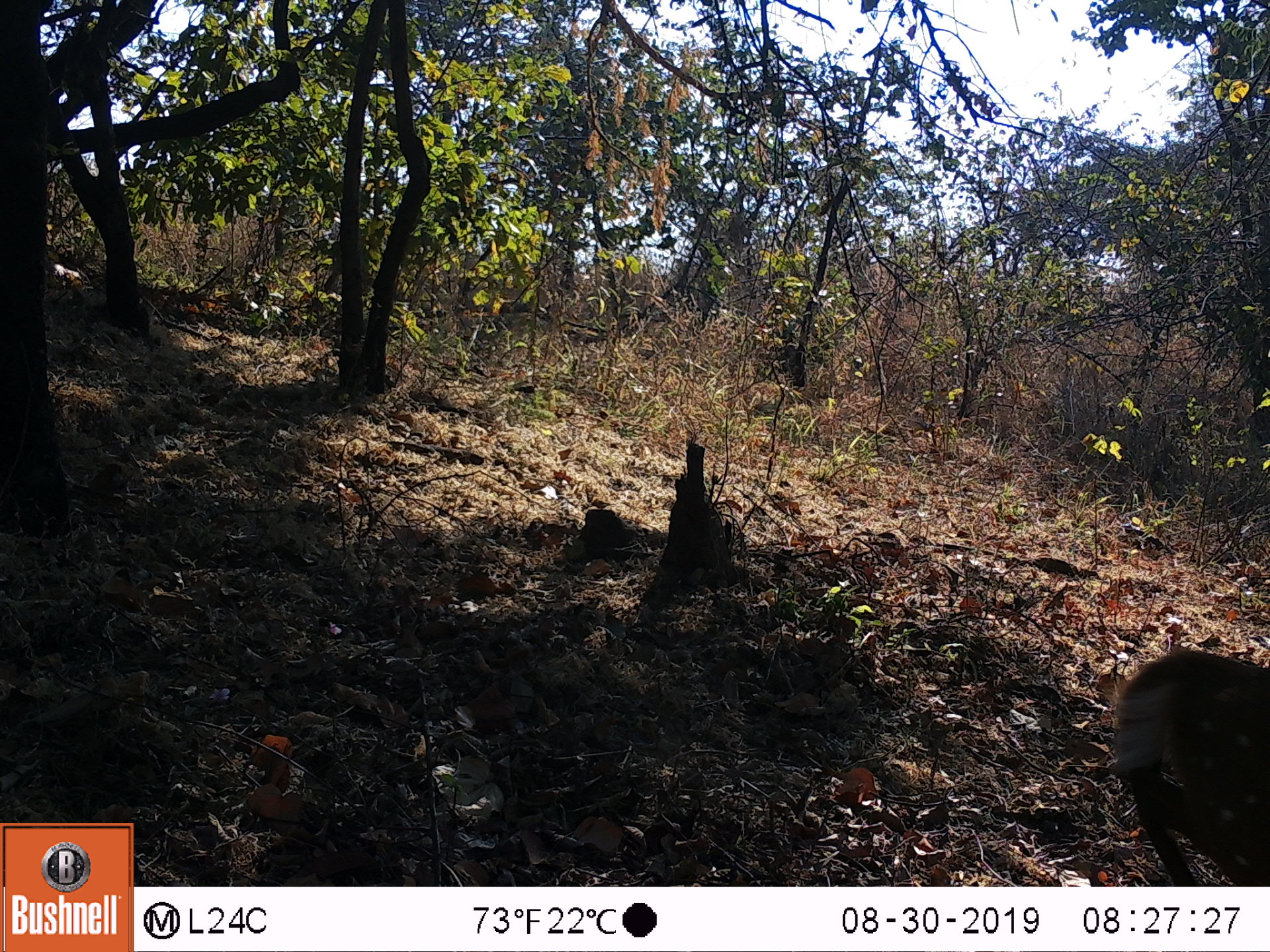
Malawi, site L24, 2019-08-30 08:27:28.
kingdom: Animalia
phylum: Chordata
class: Mammalia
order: Artiodactyla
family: Bovidae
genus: Tragelaphus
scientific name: Tragelaphus sylvaticus sylvaticus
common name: cape bushbuck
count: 1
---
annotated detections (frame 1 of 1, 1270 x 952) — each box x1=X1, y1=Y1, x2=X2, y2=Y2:
cape bushbuck: x1=1112, y1=629, x2=1264, y2=874